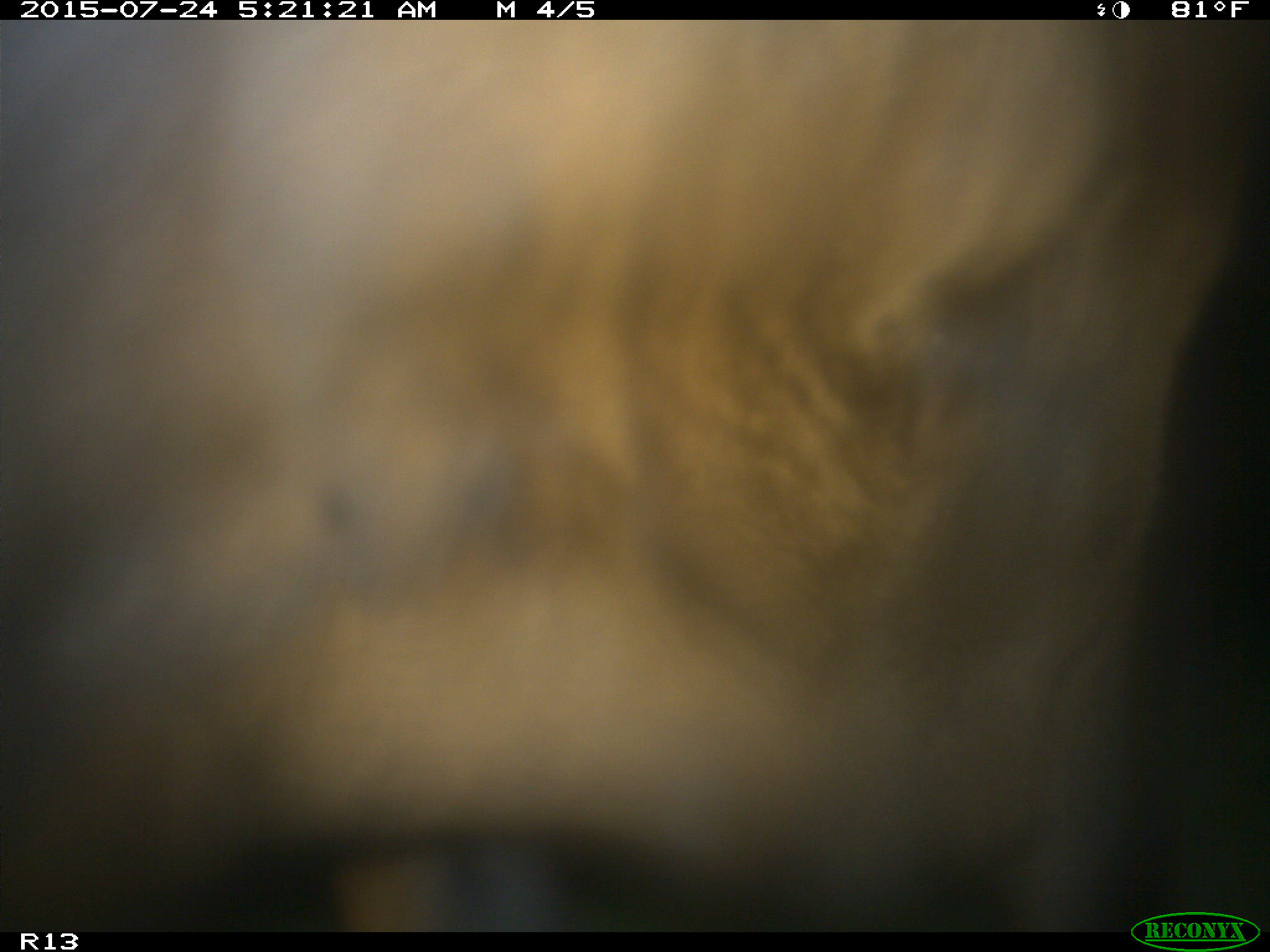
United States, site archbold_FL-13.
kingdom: Animalia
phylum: Chordata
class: Mammalia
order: Artiodactyla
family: Bovidae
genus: Bos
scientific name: Bos taurus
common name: domestic cow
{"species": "Bos taurus (domestic cow)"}